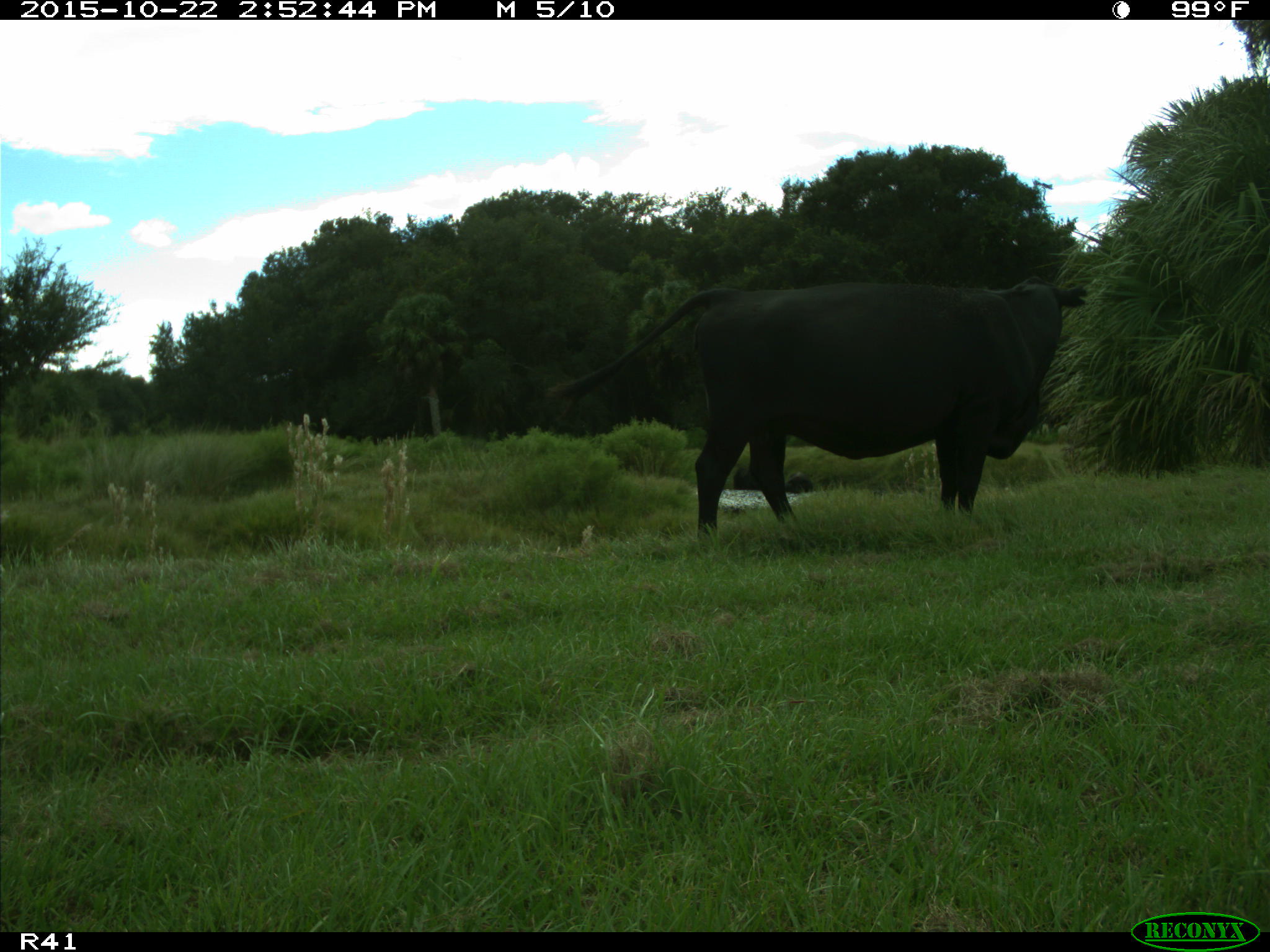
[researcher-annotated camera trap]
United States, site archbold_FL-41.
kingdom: Animalia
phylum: Chordata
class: Mammalia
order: Artiodactyla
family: Bovidae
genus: Bos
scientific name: Bos taurus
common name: domestic cow